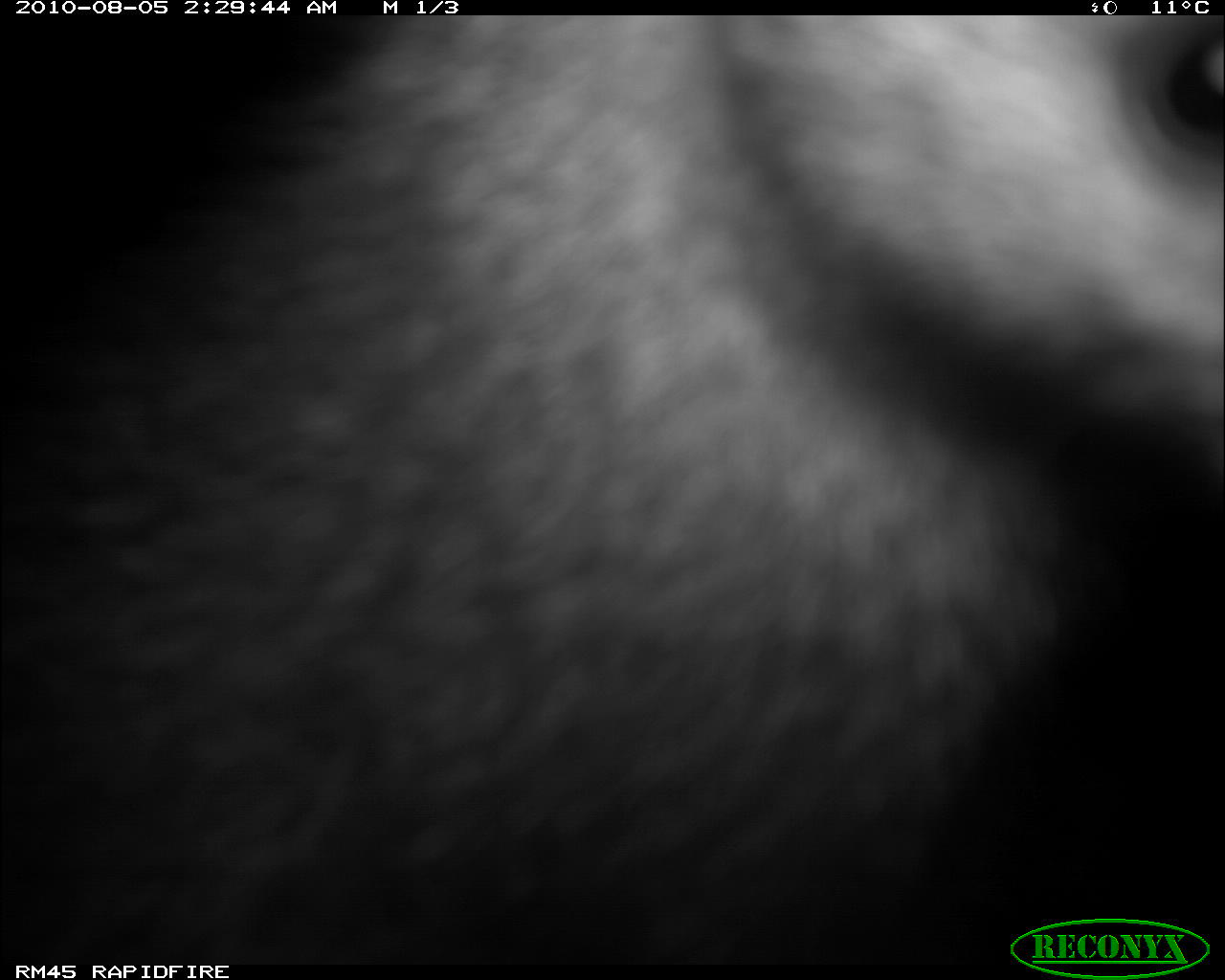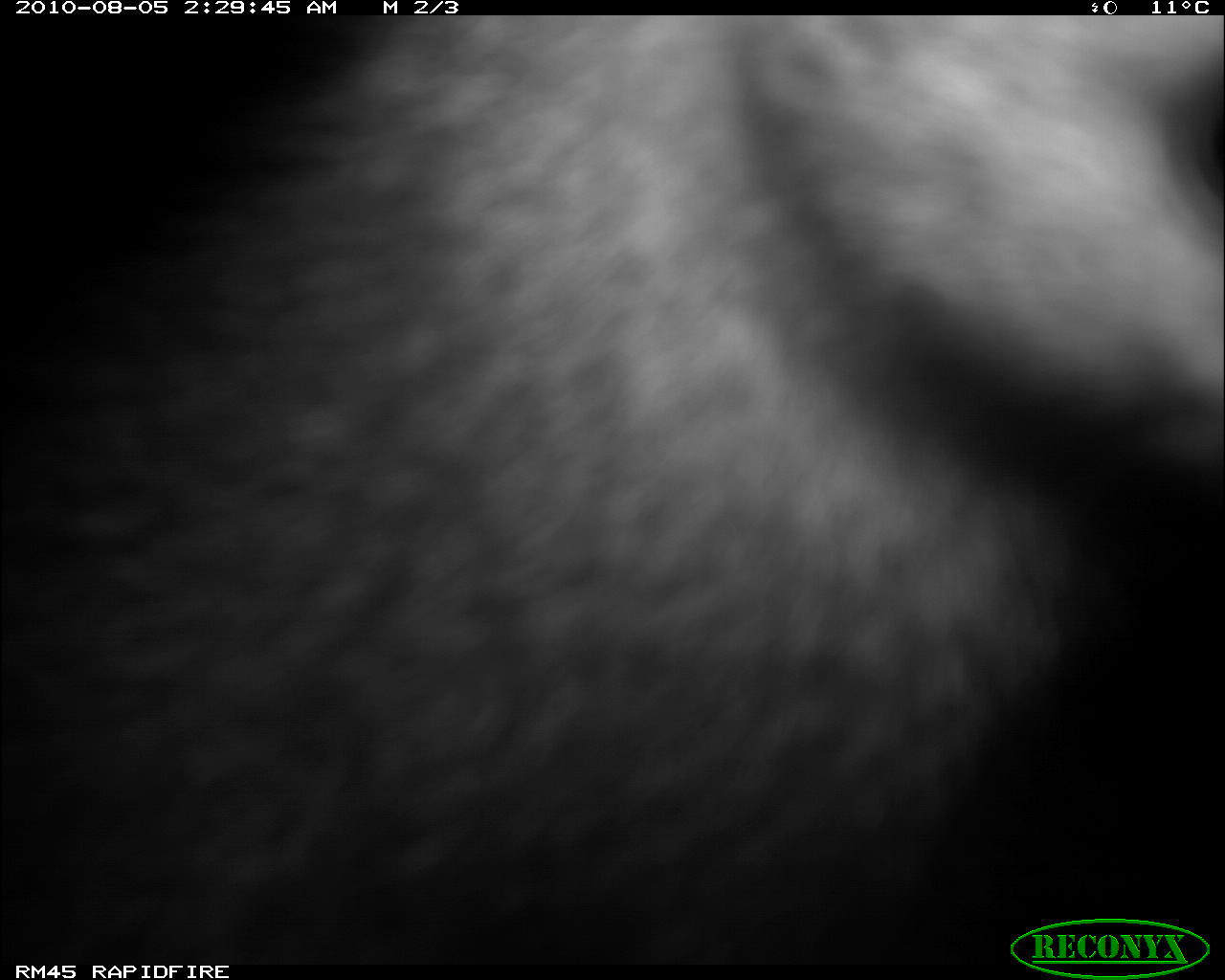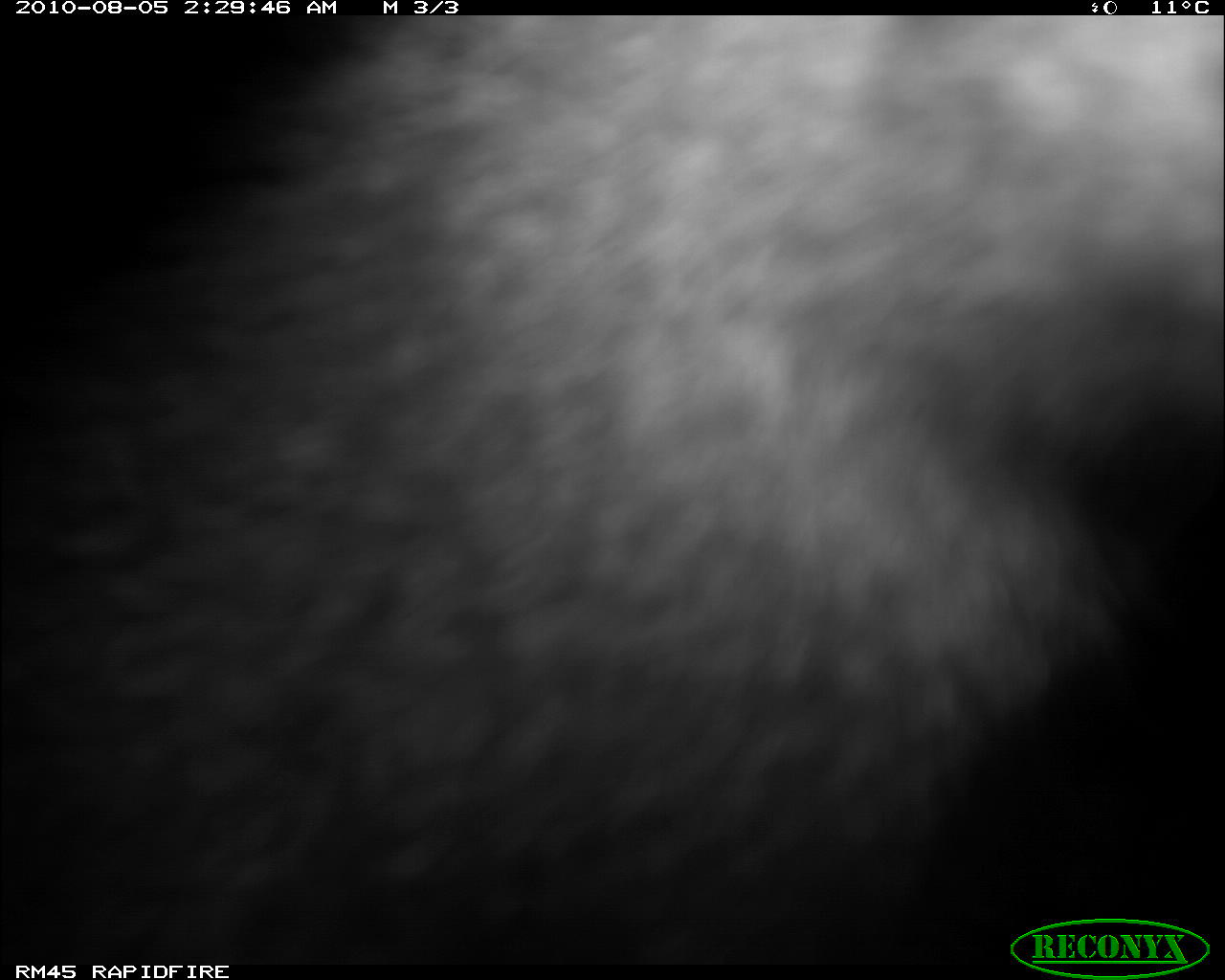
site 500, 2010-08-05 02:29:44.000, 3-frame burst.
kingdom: Animalia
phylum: Chordata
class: Mammalia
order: Artiodactyla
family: Bovidae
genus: Tragelaphus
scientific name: Tragelaphus oryx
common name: eland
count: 1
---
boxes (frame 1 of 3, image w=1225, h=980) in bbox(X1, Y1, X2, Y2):
tragelaphus oryx: bbox(0, 9, 1224, 973)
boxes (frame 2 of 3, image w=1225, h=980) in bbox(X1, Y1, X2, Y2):
tragelaphus oryx: bbox(0, 11, 1224, 962)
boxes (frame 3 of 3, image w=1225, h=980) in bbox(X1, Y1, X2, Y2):
tragelaphus oryx: bbox(0, 13, 1221, 975)